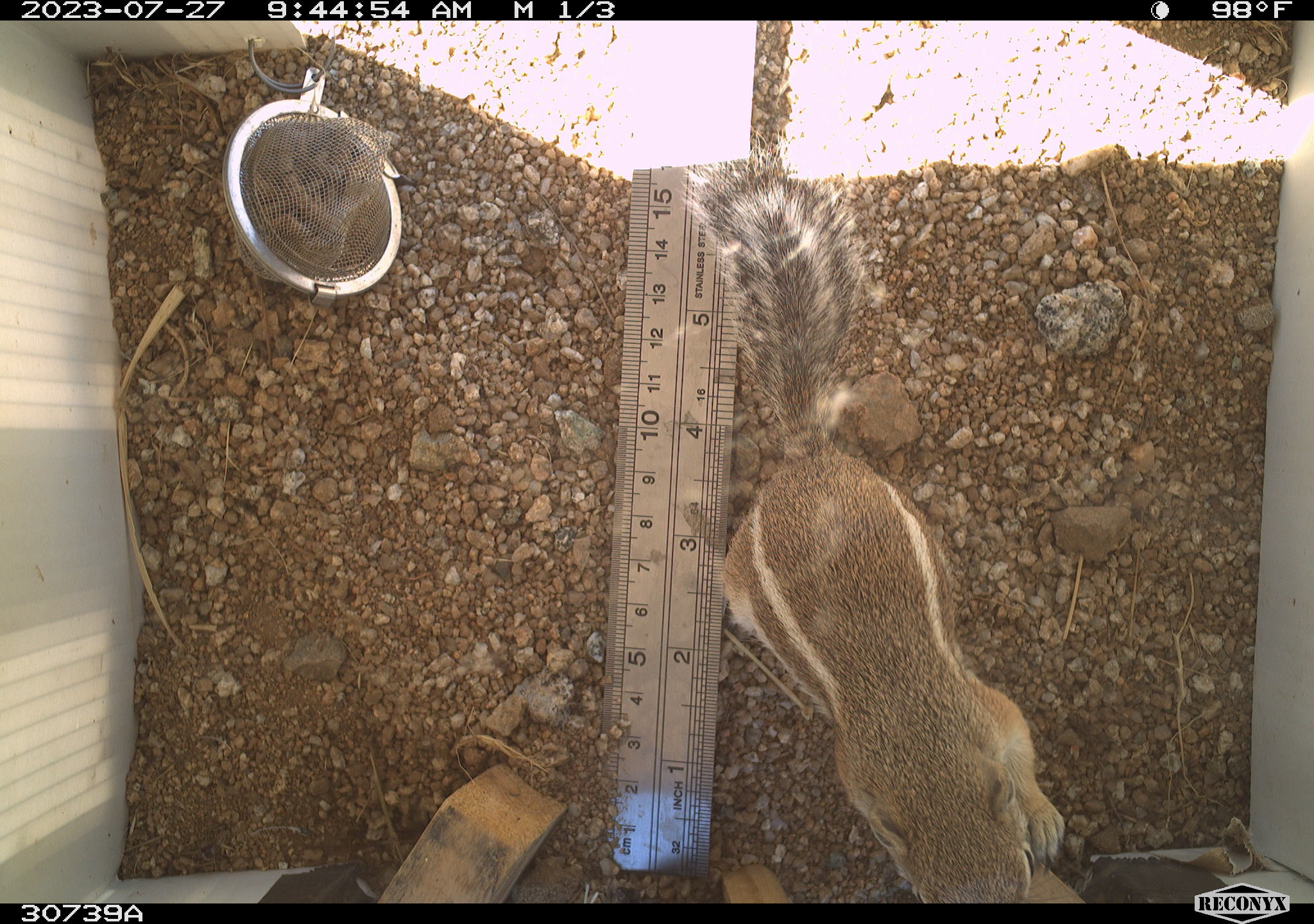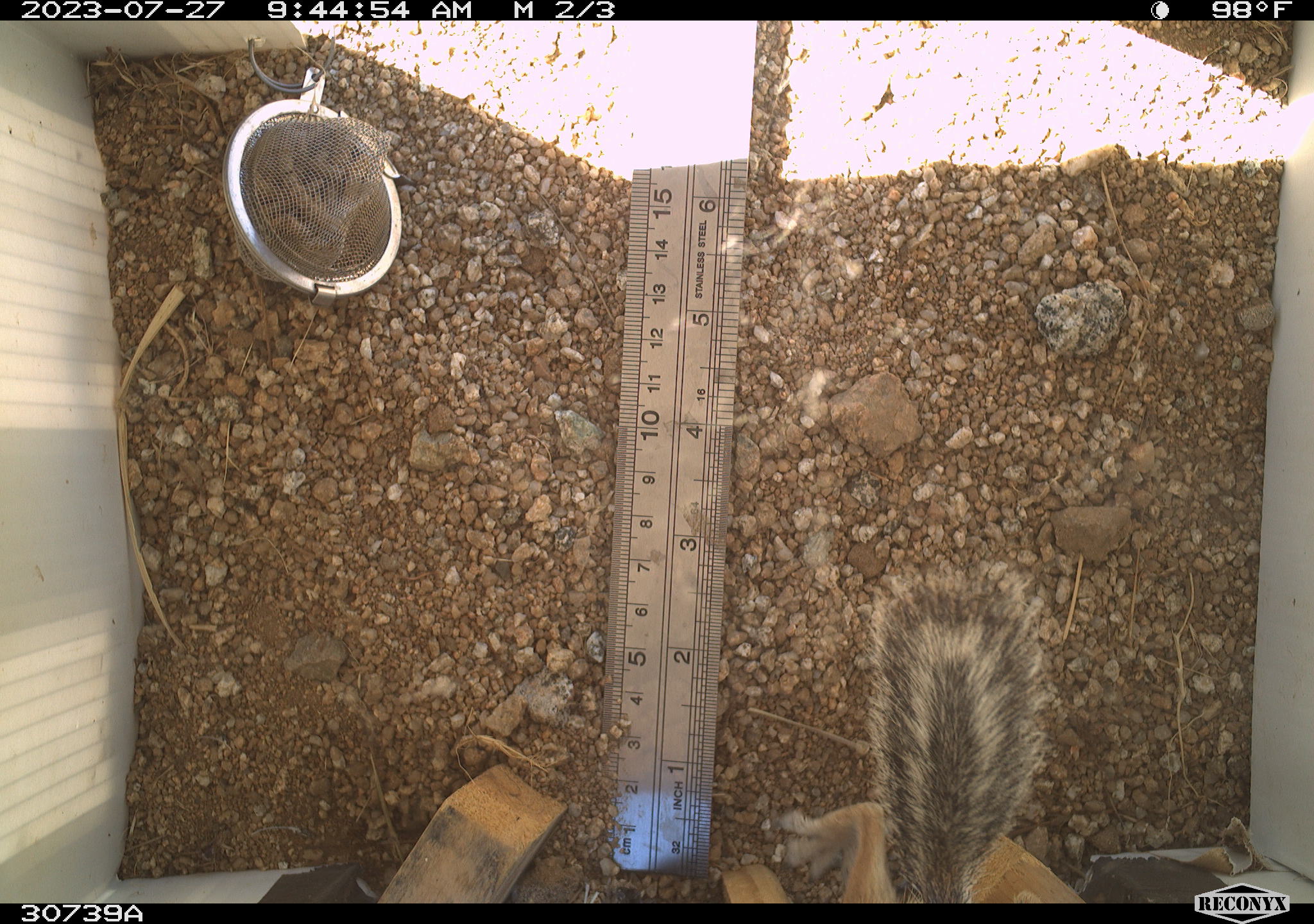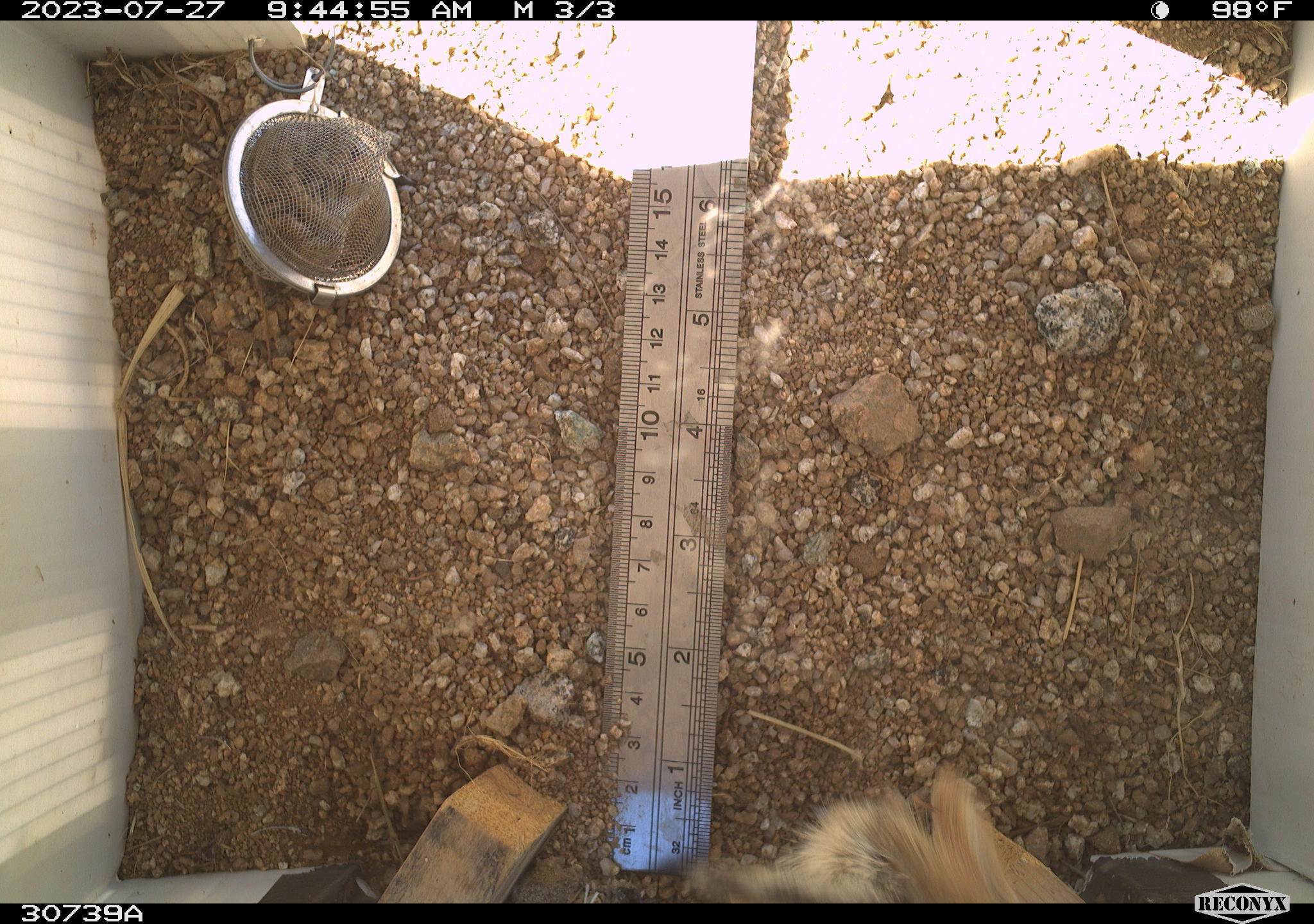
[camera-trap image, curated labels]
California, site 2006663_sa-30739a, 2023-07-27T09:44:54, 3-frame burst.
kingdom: Animalia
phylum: Chordata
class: Mammalia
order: Rodentia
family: Sciuridae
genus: Ammospermophilus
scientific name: Ammospermophilus leucurus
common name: white-tailed antelope squirrel